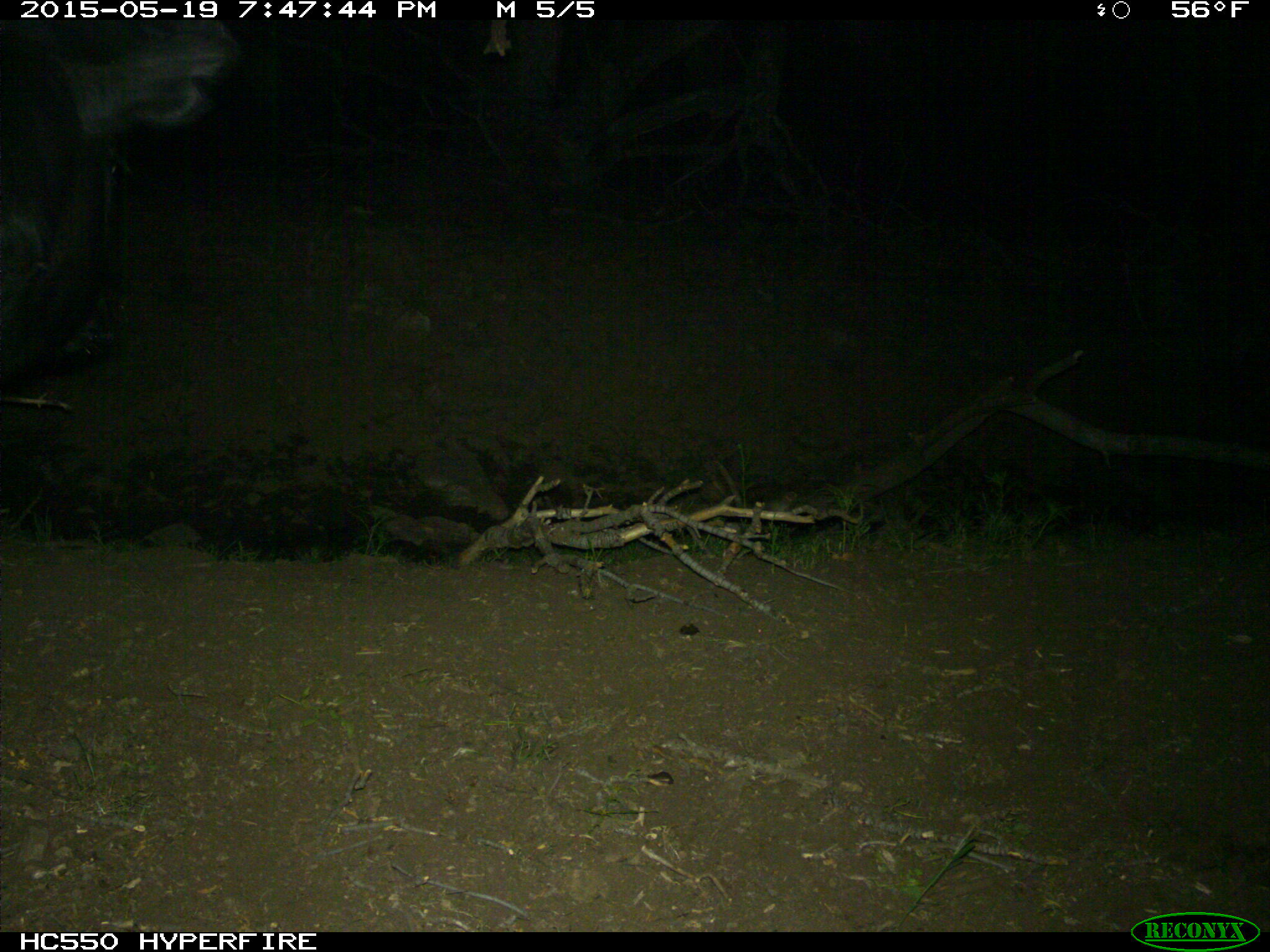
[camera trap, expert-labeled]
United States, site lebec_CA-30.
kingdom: Animalia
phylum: Chordata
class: Mammalia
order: Artiodactyla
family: Bovidae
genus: Bos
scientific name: Bos taurus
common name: domestic cow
Bos taurus (domestic cow).